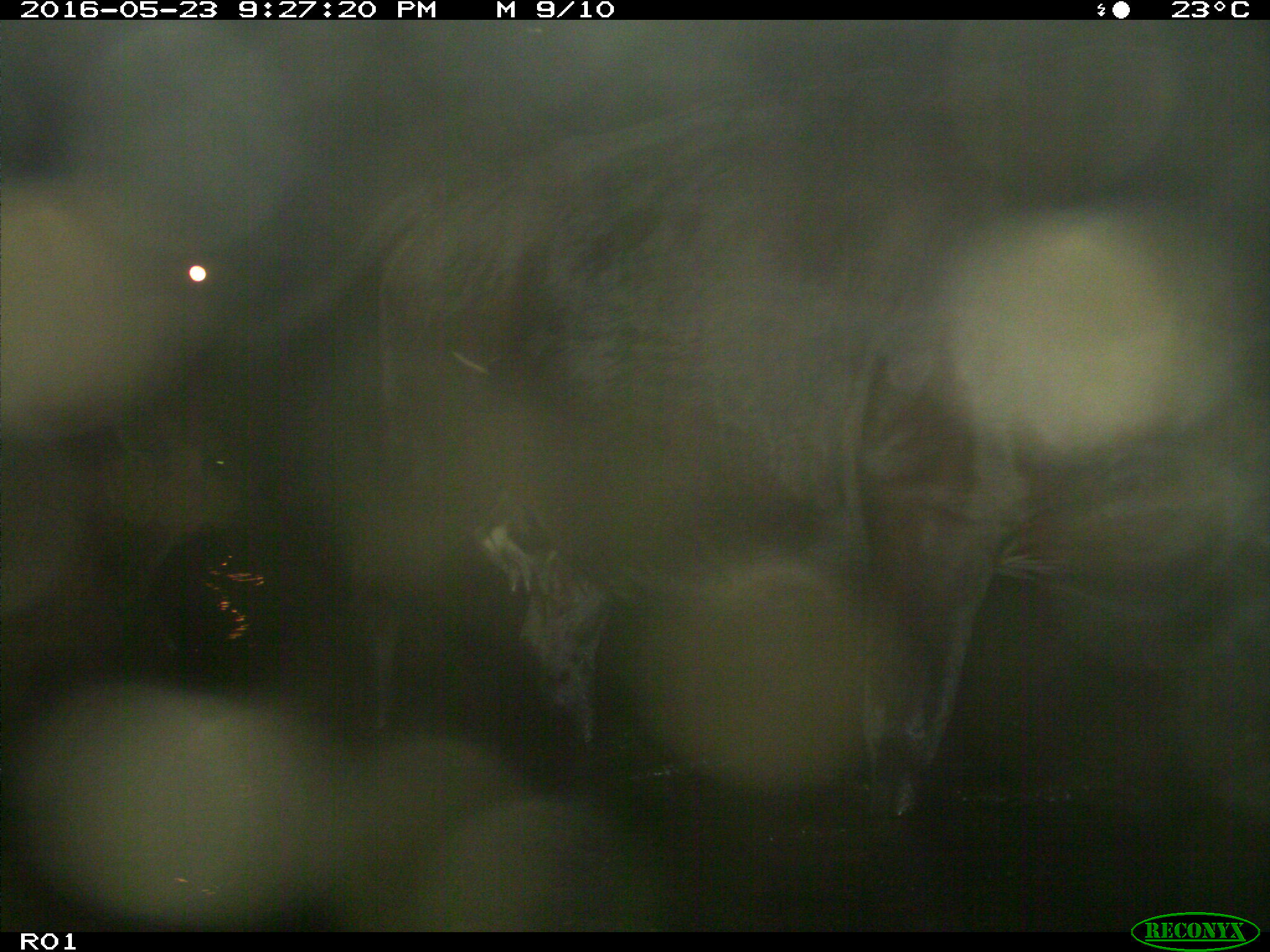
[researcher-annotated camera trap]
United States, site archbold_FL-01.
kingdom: Animalia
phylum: Chordata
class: Mammalia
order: Artiodactyla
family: Bovidae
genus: Bos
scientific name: Bos taurus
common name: domestic cow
Bos taurus (domestic cow).